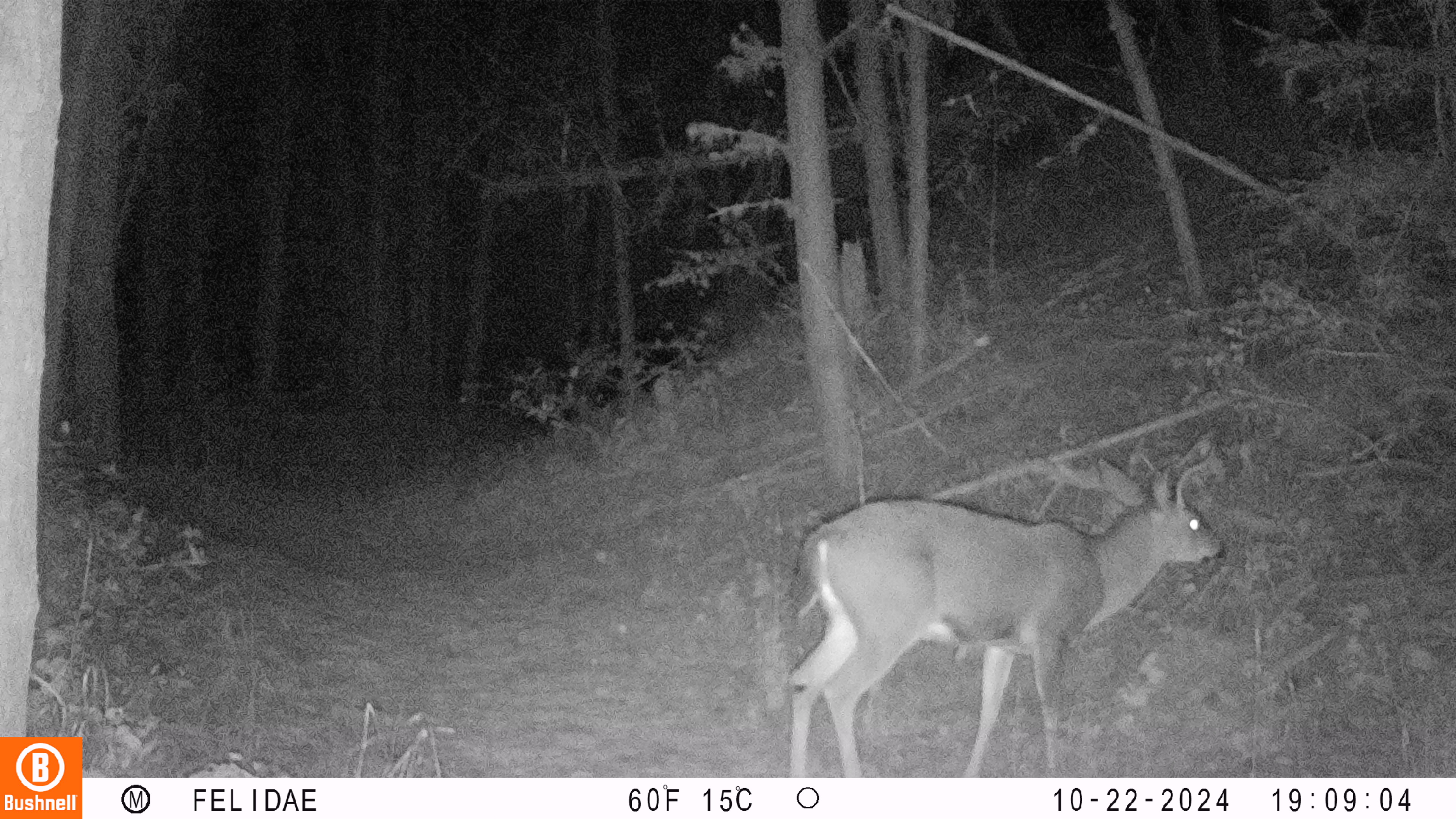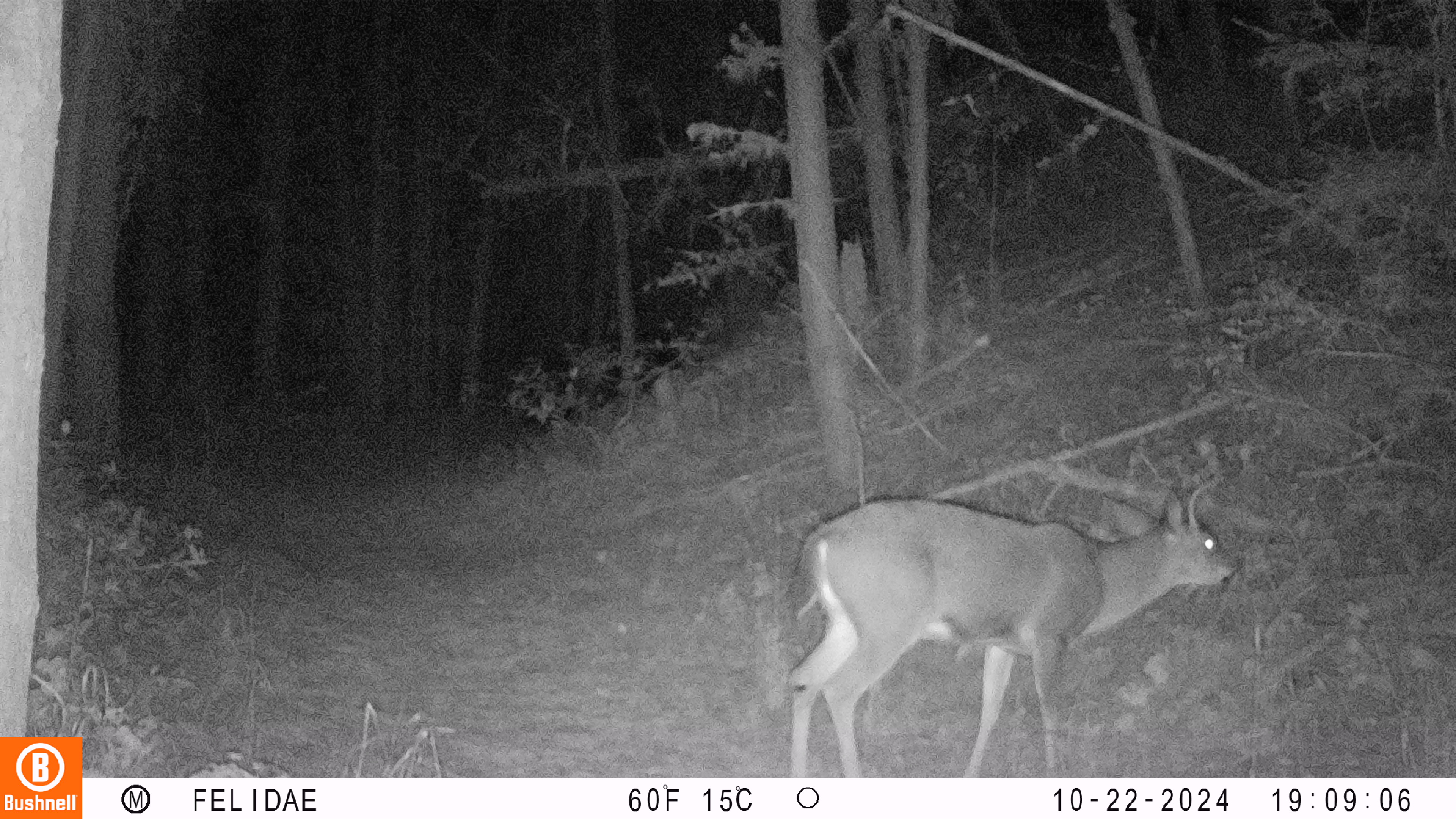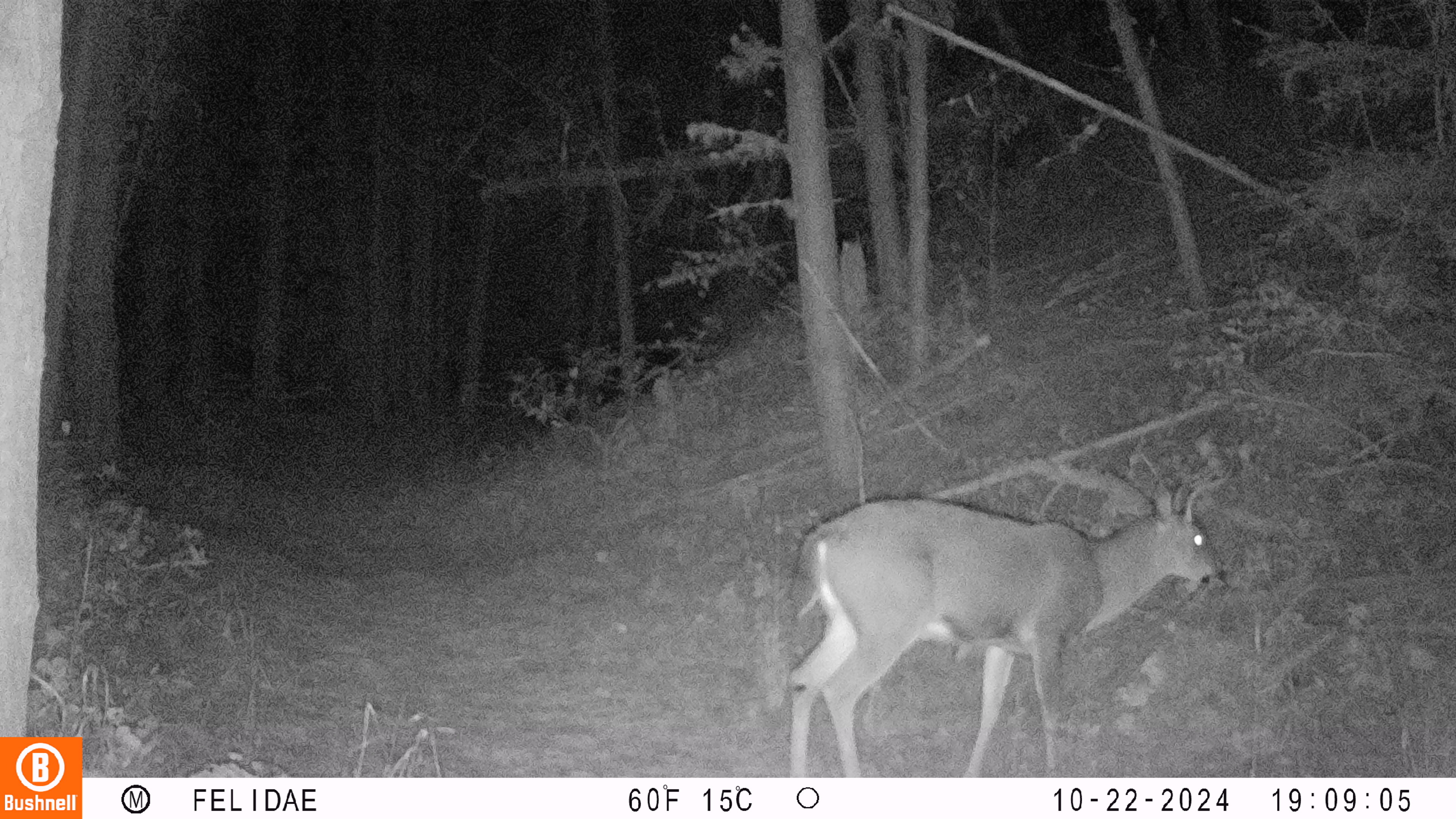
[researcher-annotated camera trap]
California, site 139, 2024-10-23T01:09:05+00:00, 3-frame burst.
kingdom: Animalia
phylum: Chordata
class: Mammalia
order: Artiodactyla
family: Cervidae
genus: Odocoileus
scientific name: Odocoileus hemionus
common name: mule deer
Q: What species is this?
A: Mule deer (Odocoileus hemionus).